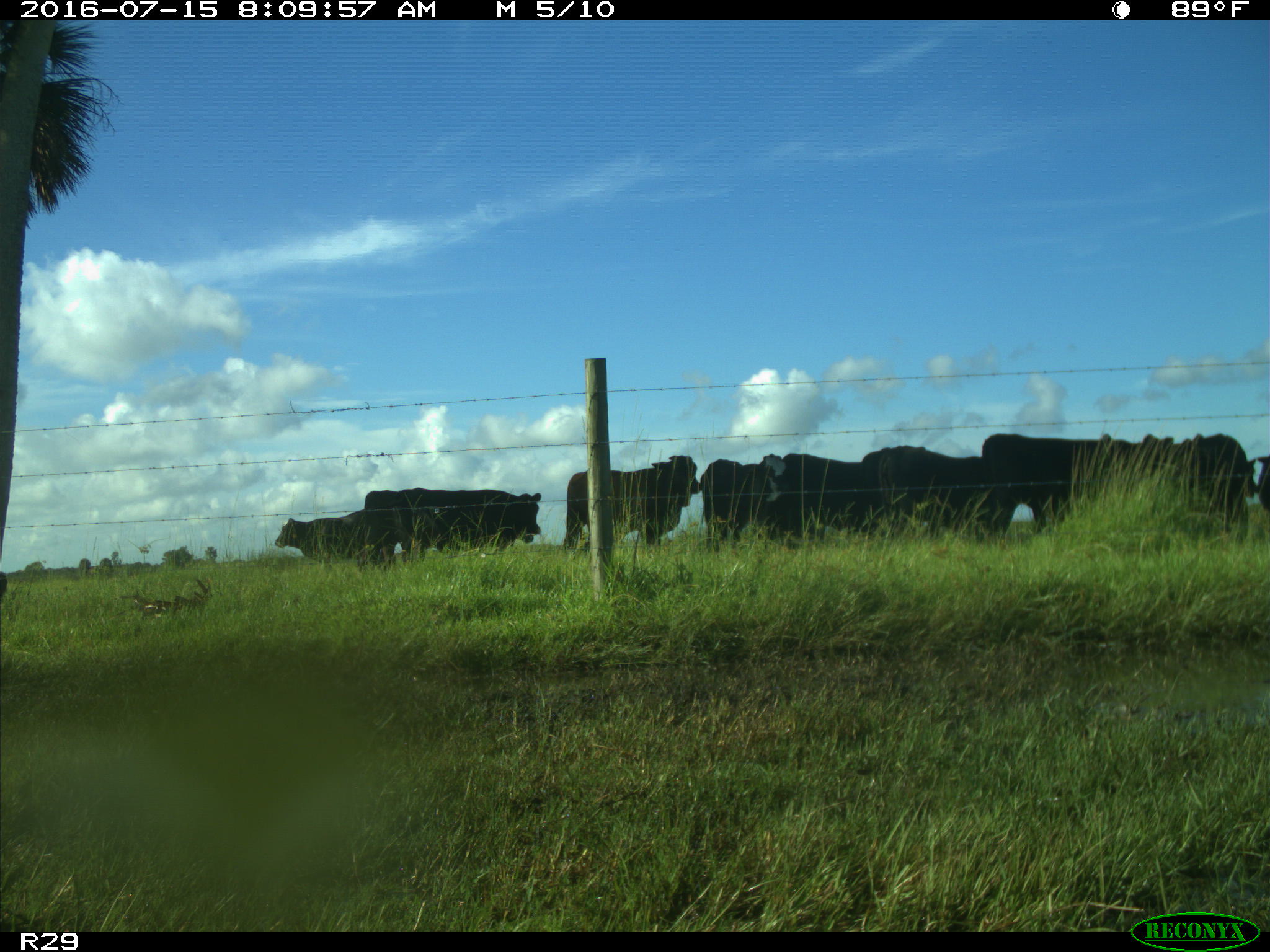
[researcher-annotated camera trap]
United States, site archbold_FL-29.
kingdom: Animalia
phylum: Chordata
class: Mammalia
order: Artiodactyla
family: Bovidae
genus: Bos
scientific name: Bos taurus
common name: domestic cow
Bos taurus (domestic cow).